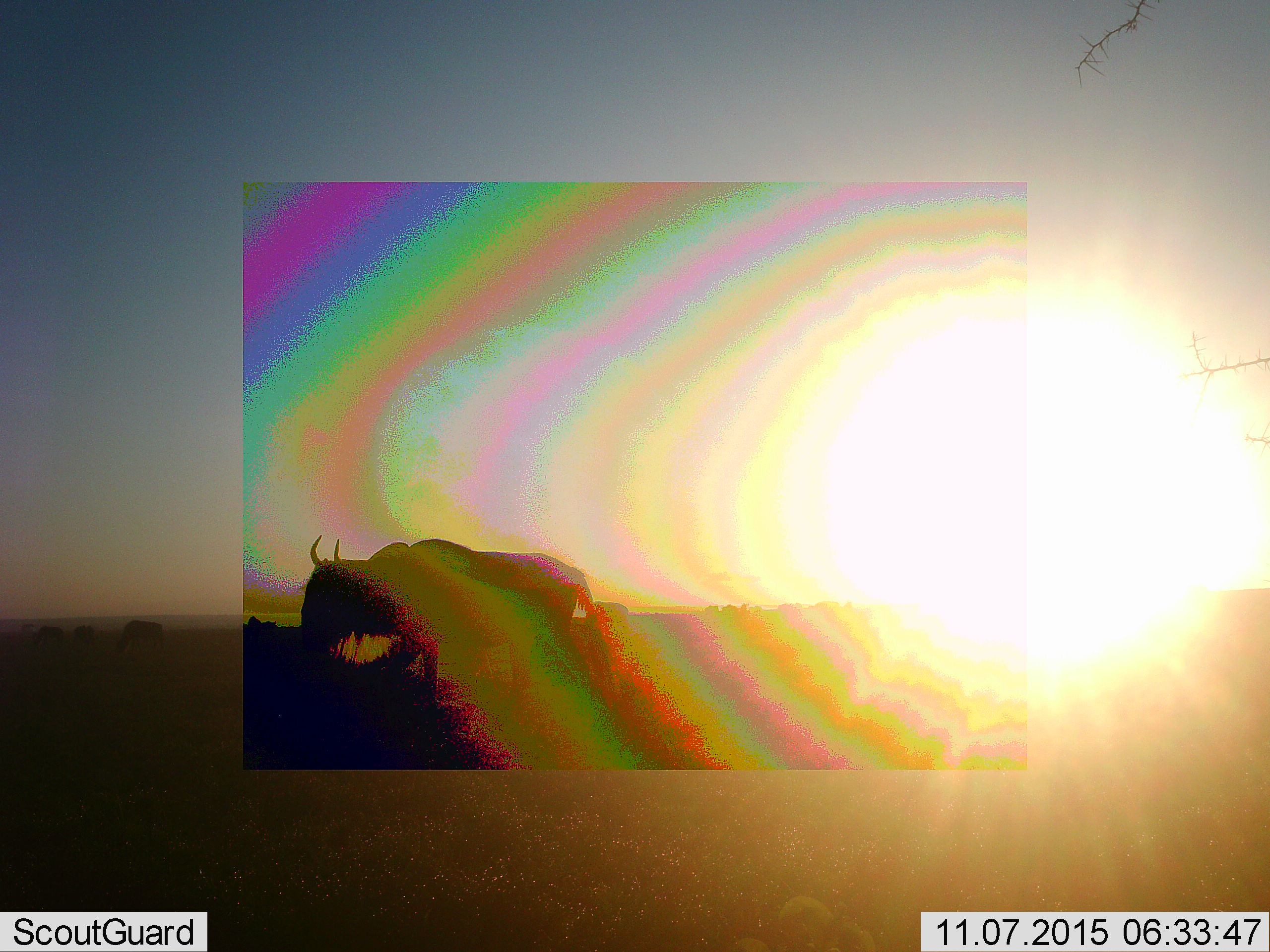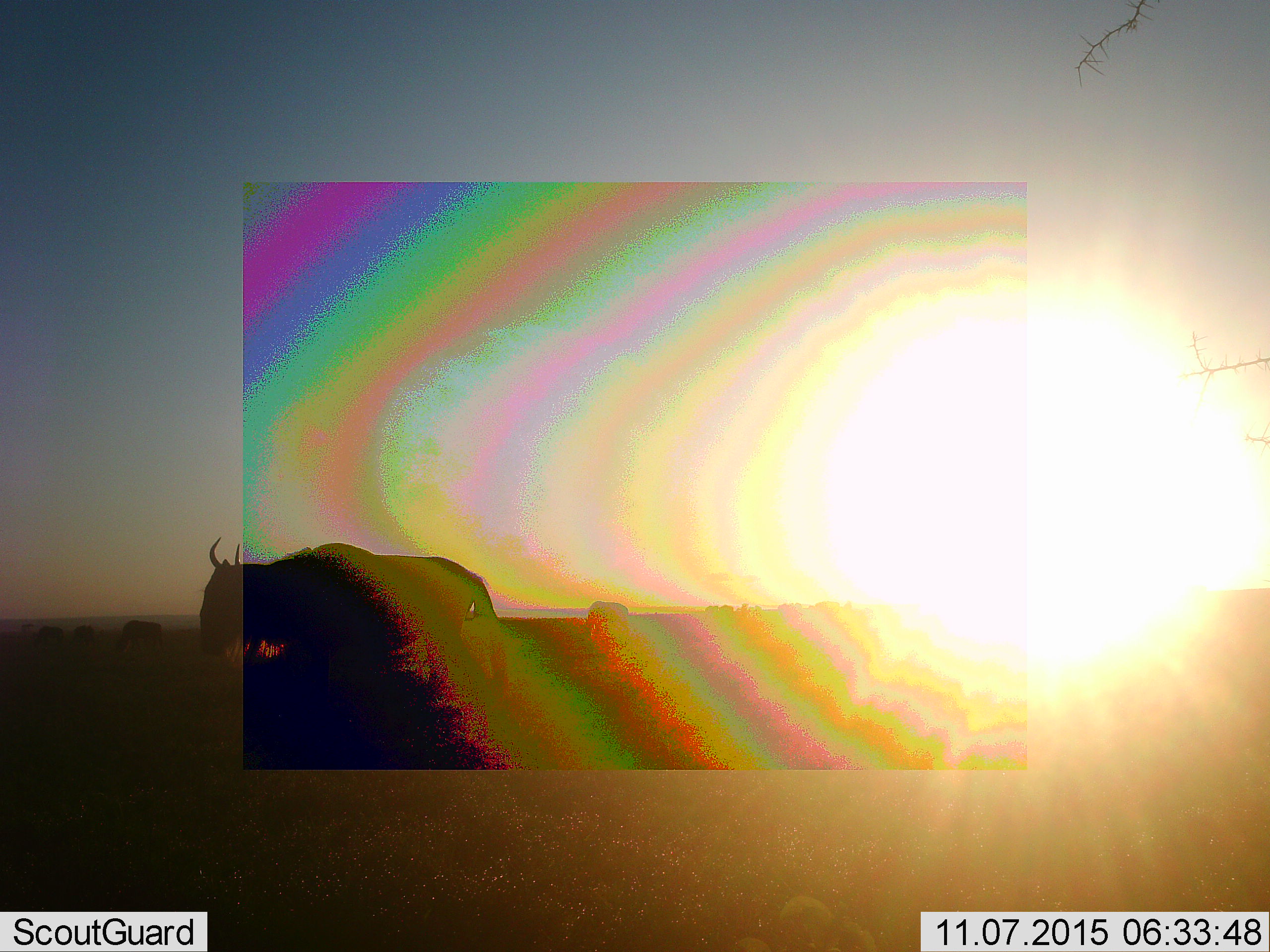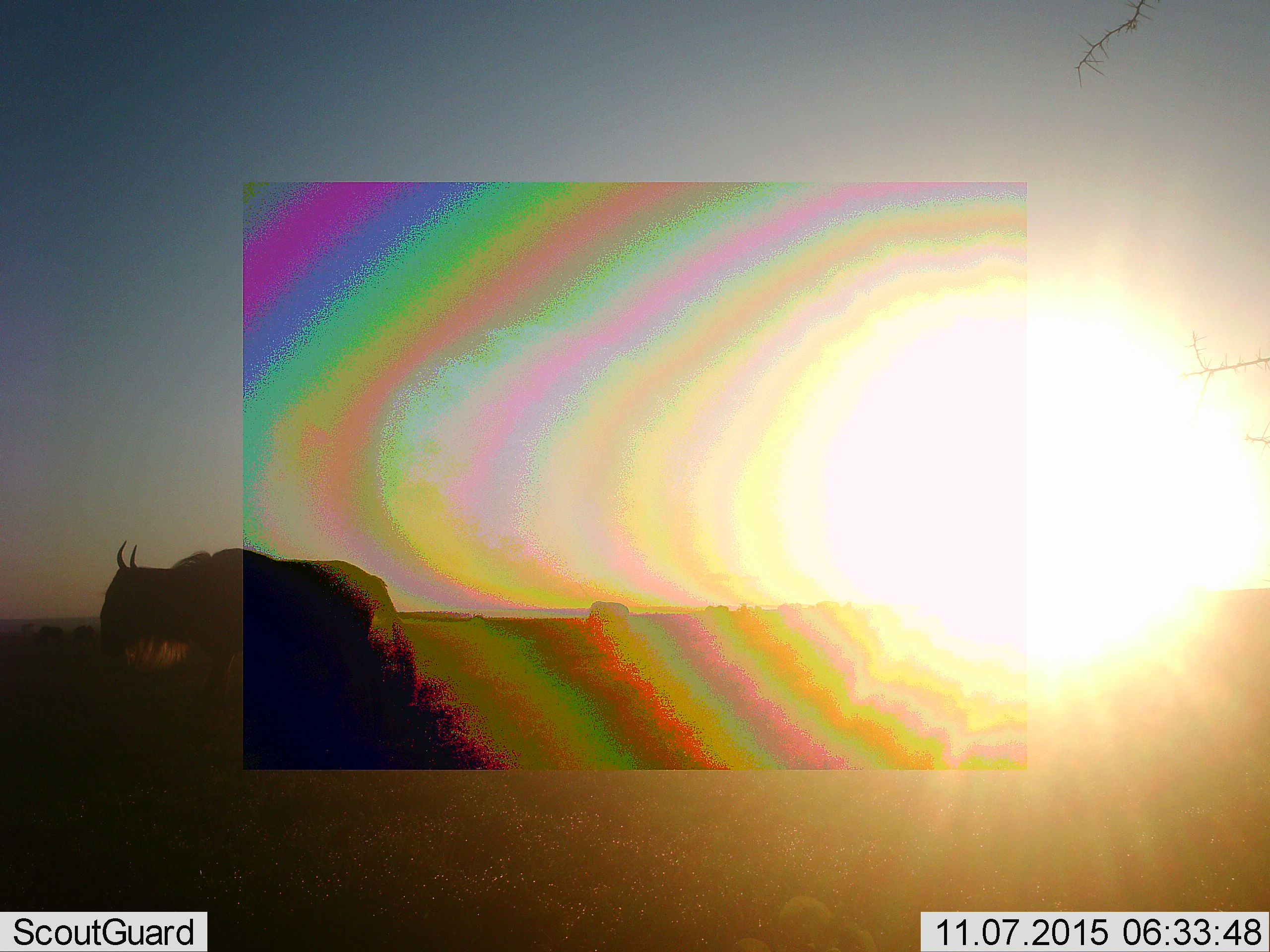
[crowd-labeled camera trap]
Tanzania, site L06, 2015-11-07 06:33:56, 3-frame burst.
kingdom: Animalia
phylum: Chordata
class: Mammalia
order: Artiodactyla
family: Bovidae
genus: Connochaetes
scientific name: Connochaetes taurinus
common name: blue wildebeest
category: wildebeest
Wildebeest (blue wildebeest) (Connochaetes taurinus), count 11-50. Behavior (volunteer vote fractions): standing 50%, resting 0%, moving 83%, interacting 0%. Young present (vote fraction): 0%. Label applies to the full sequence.